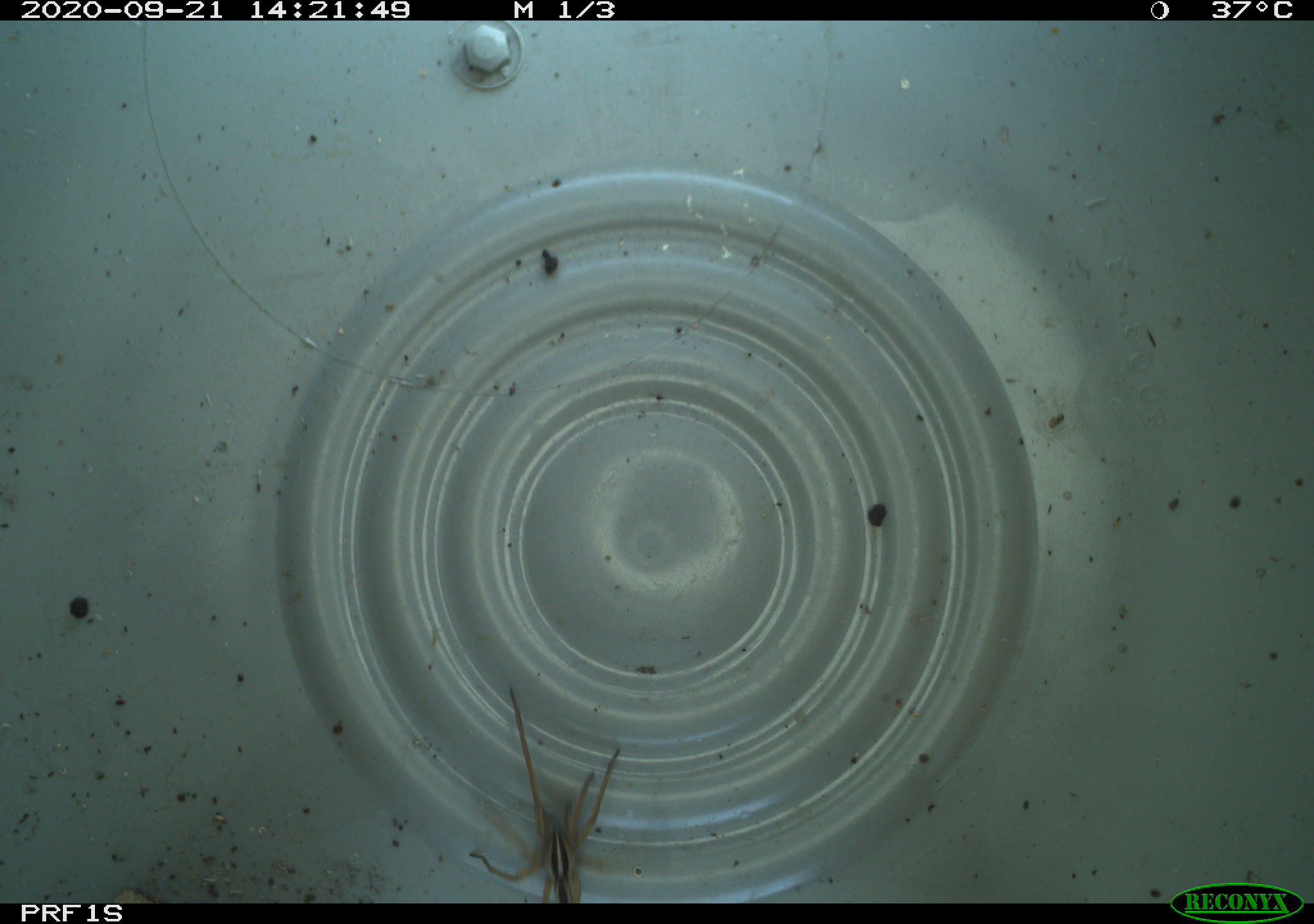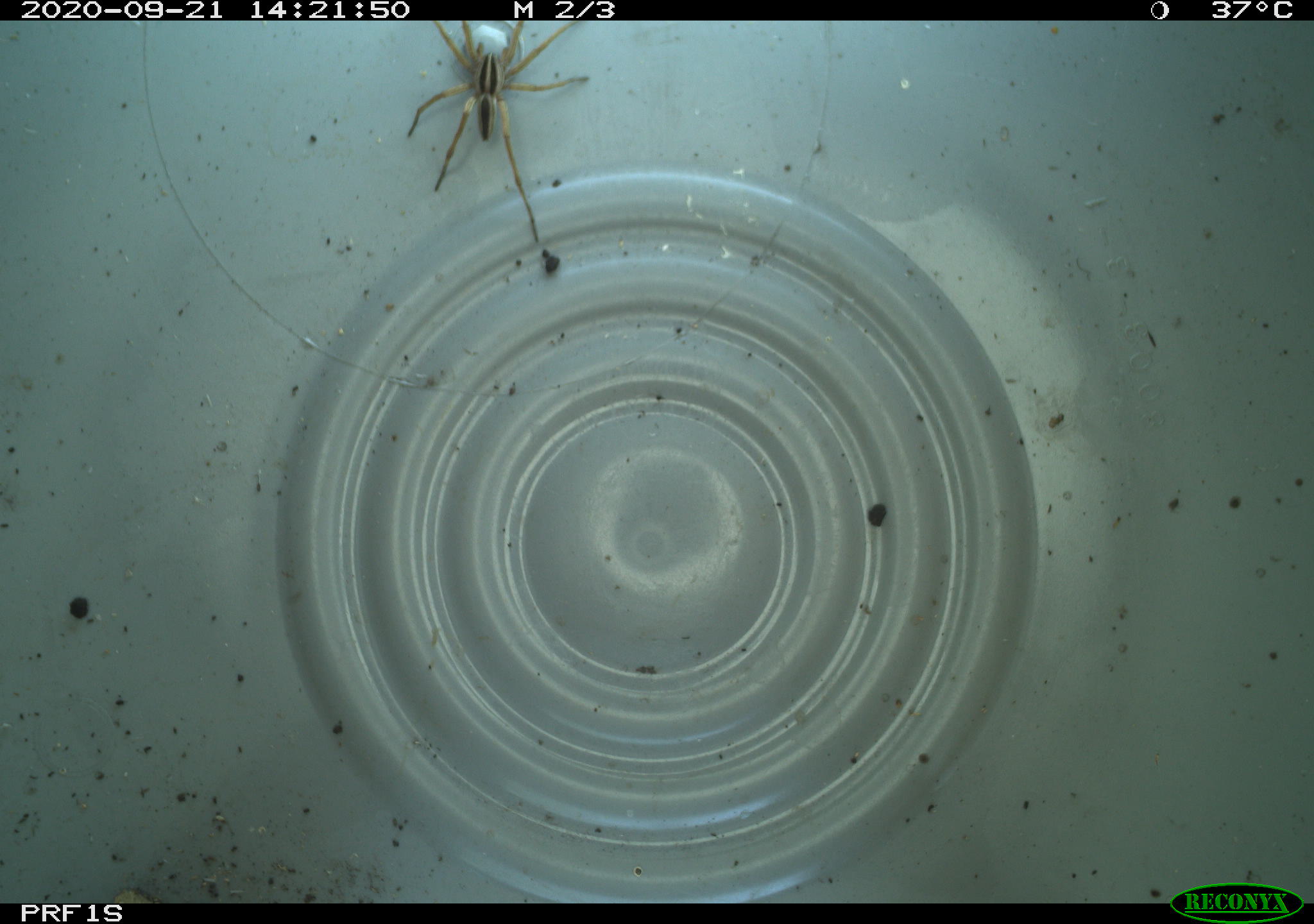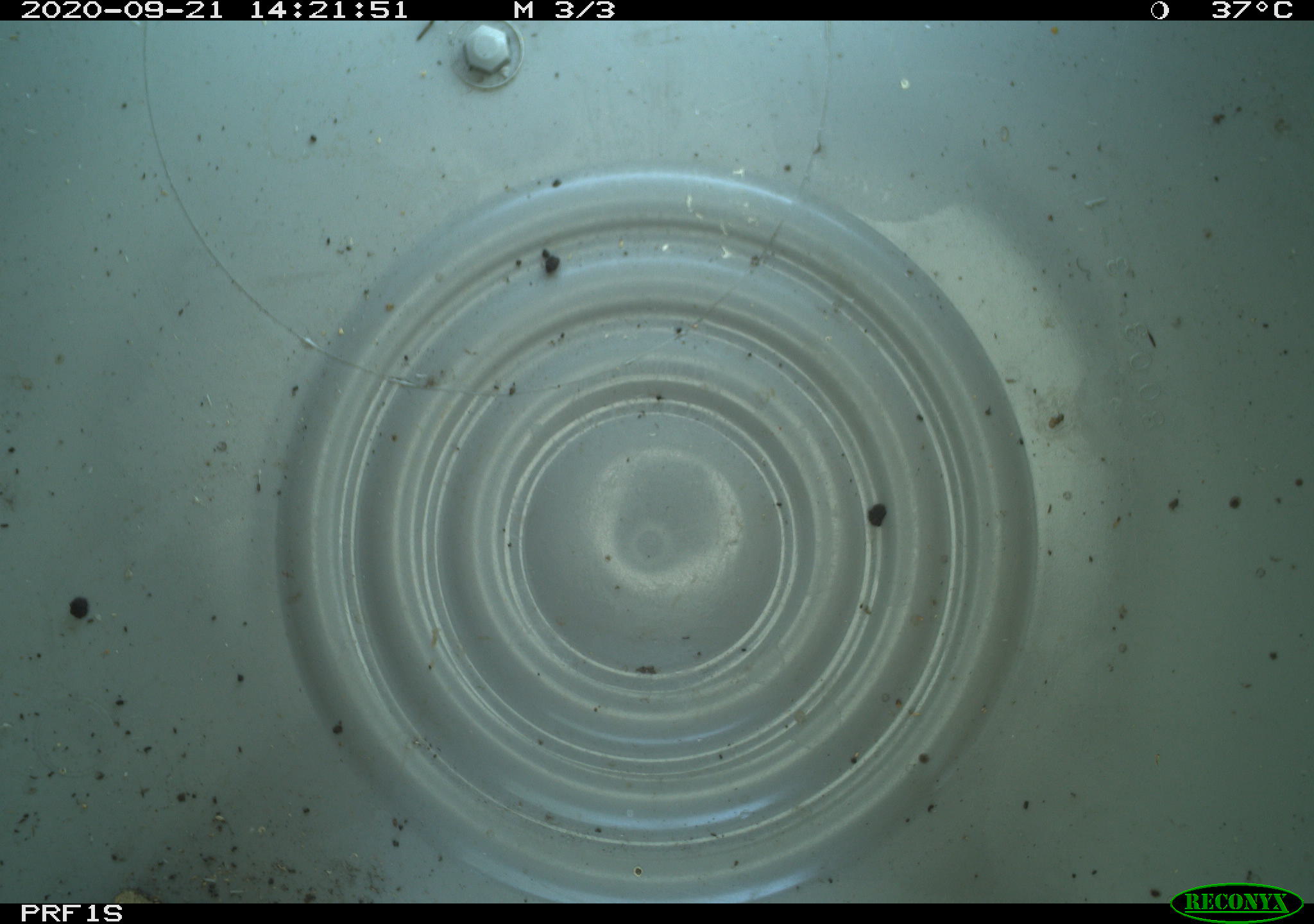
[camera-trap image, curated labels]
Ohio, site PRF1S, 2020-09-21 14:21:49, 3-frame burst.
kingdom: Animalia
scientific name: Animalia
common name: animal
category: invertebrate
Invertebrate (animal) (Animalia).